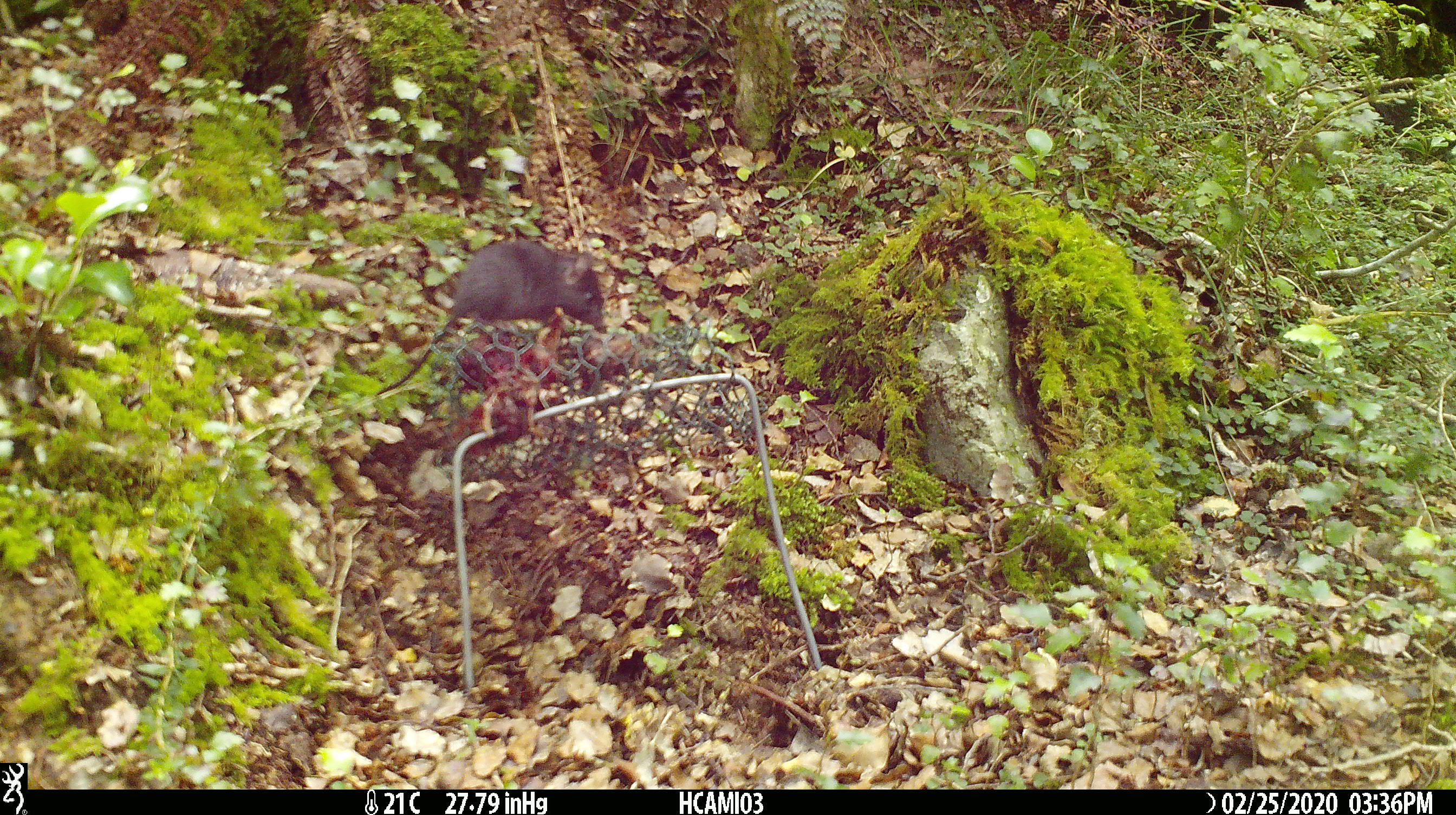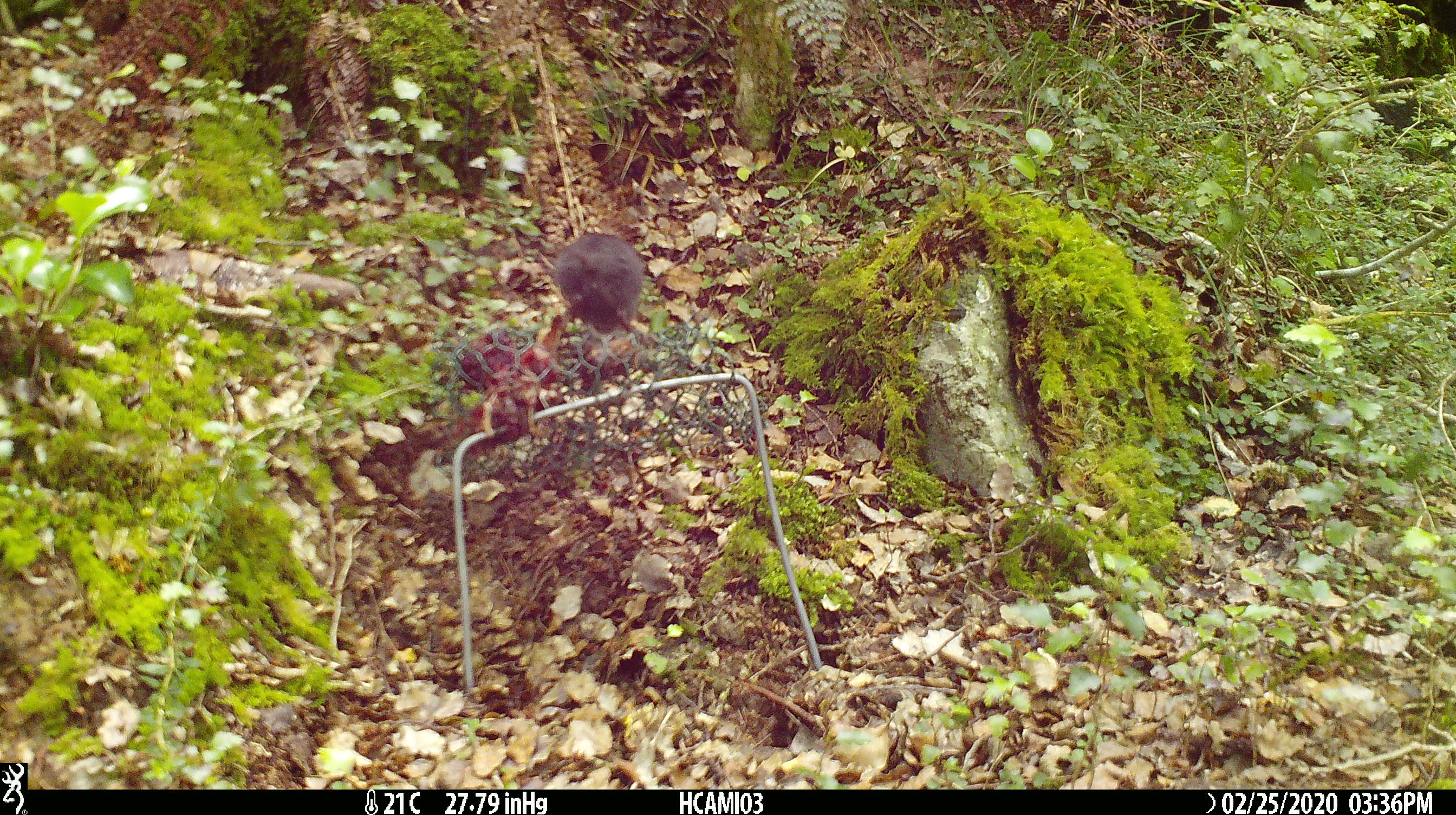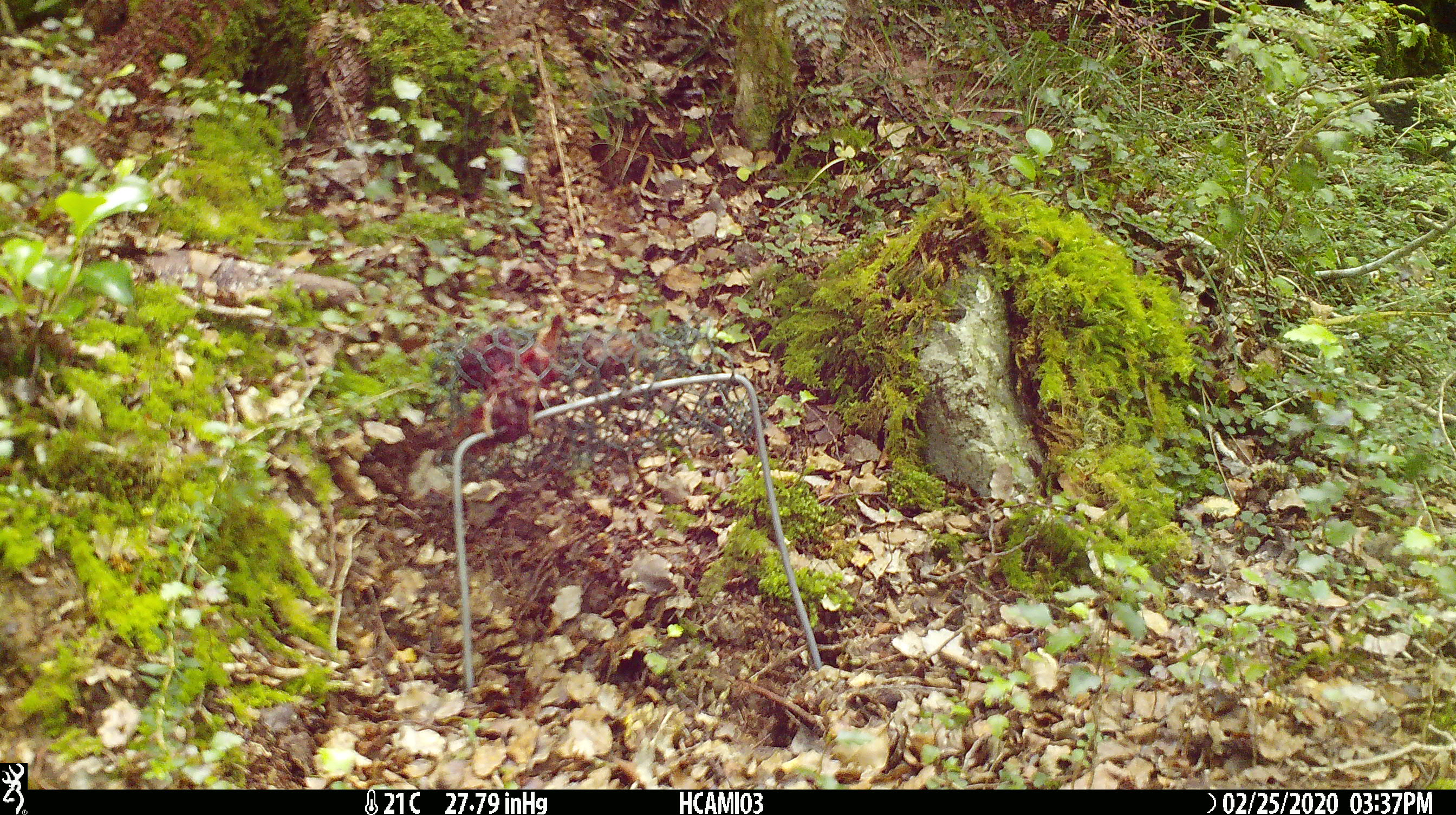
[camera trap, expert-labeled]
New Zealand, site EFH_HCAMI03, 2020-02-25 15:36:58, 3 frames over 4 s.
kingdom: Animalia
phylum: Chordata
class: Mammalia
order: Rodentia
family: Muridae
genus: Mus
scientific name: Mus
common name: mouse